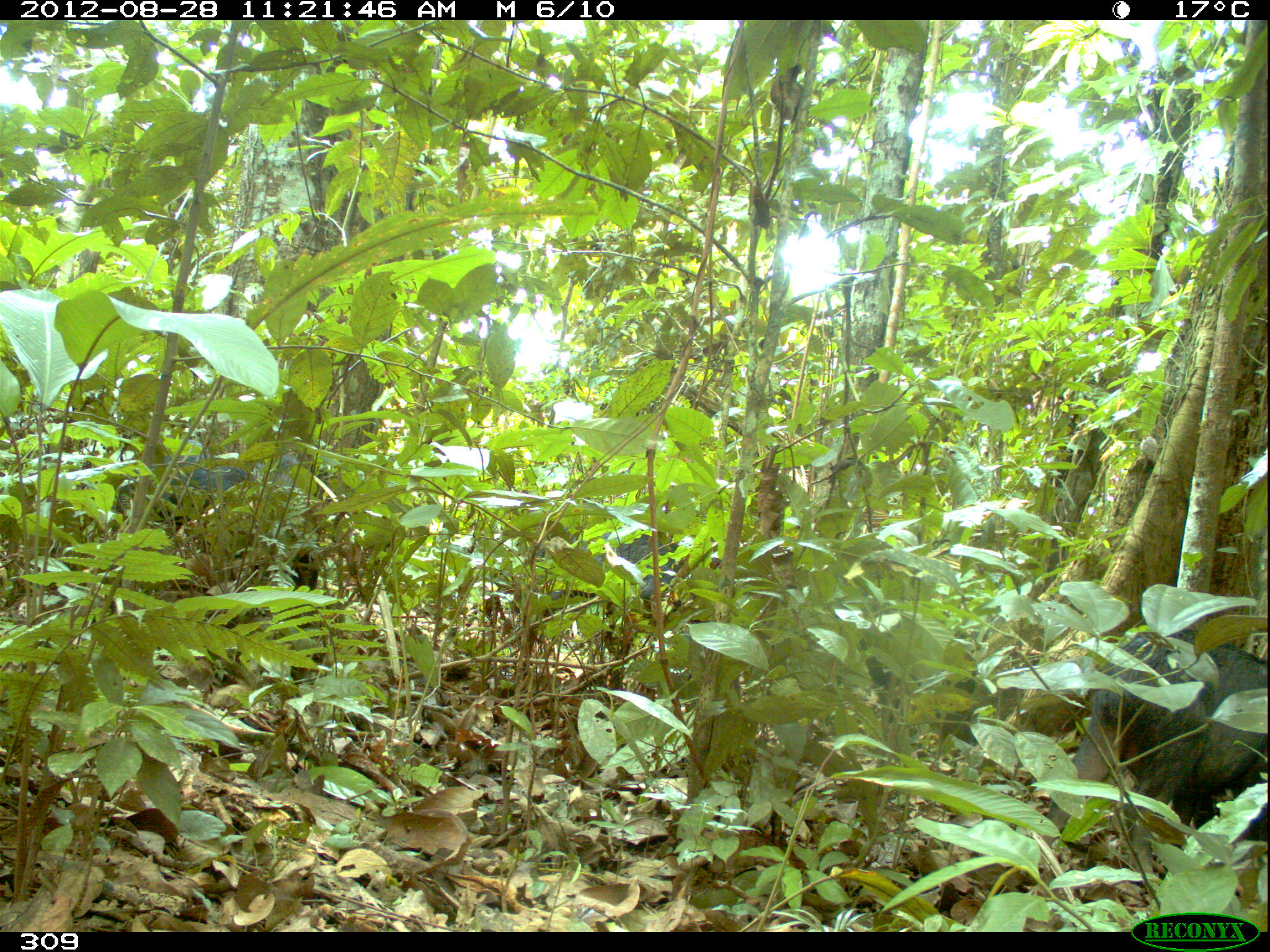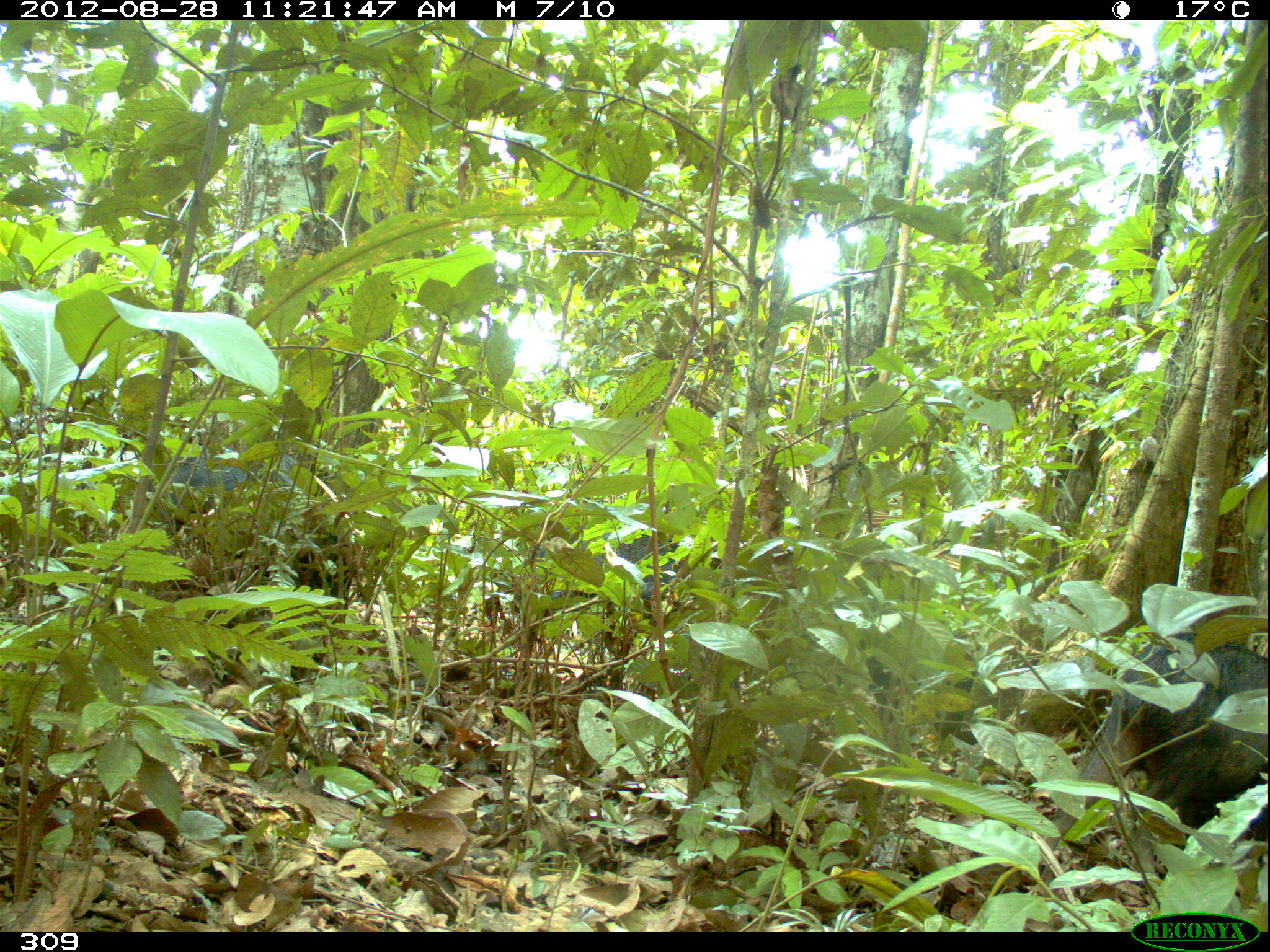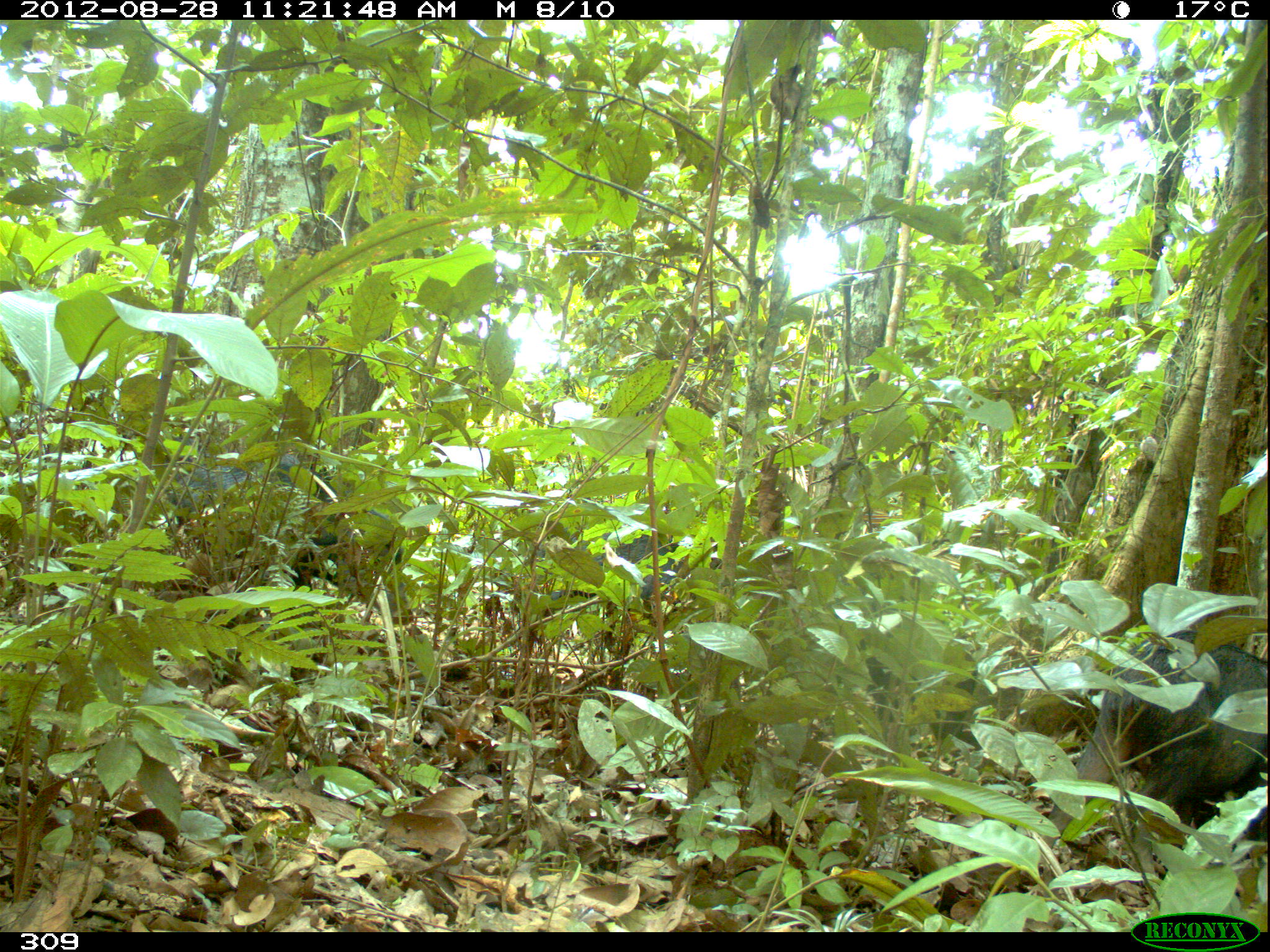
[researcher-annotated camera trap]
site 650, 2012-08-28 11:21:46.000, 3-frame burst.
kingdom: Animalia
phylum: Chordata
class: Mammalia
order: Artiodactyla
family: Tayassuidae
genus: Tayassu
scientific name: Tayassu pecari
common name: white-lipped peccary